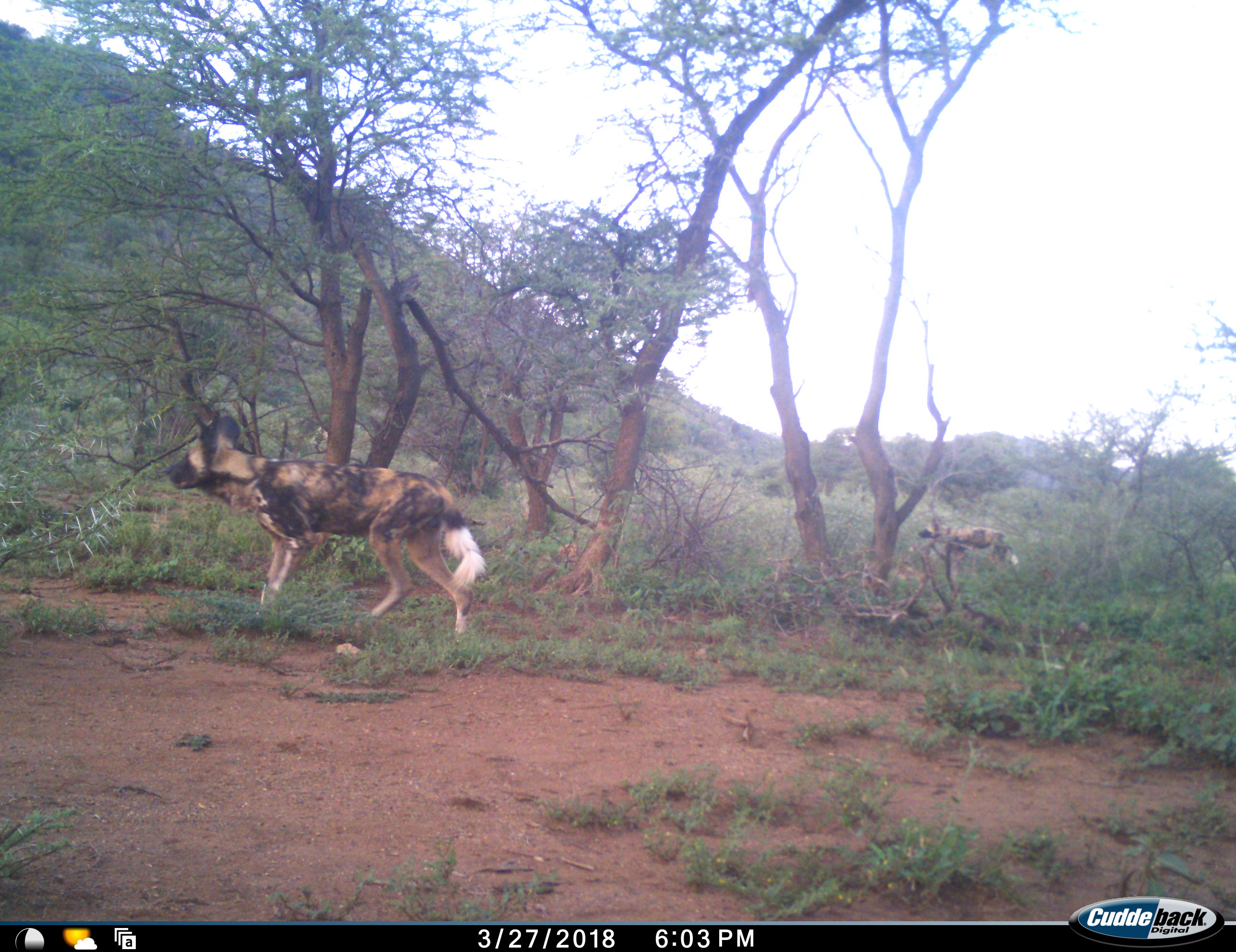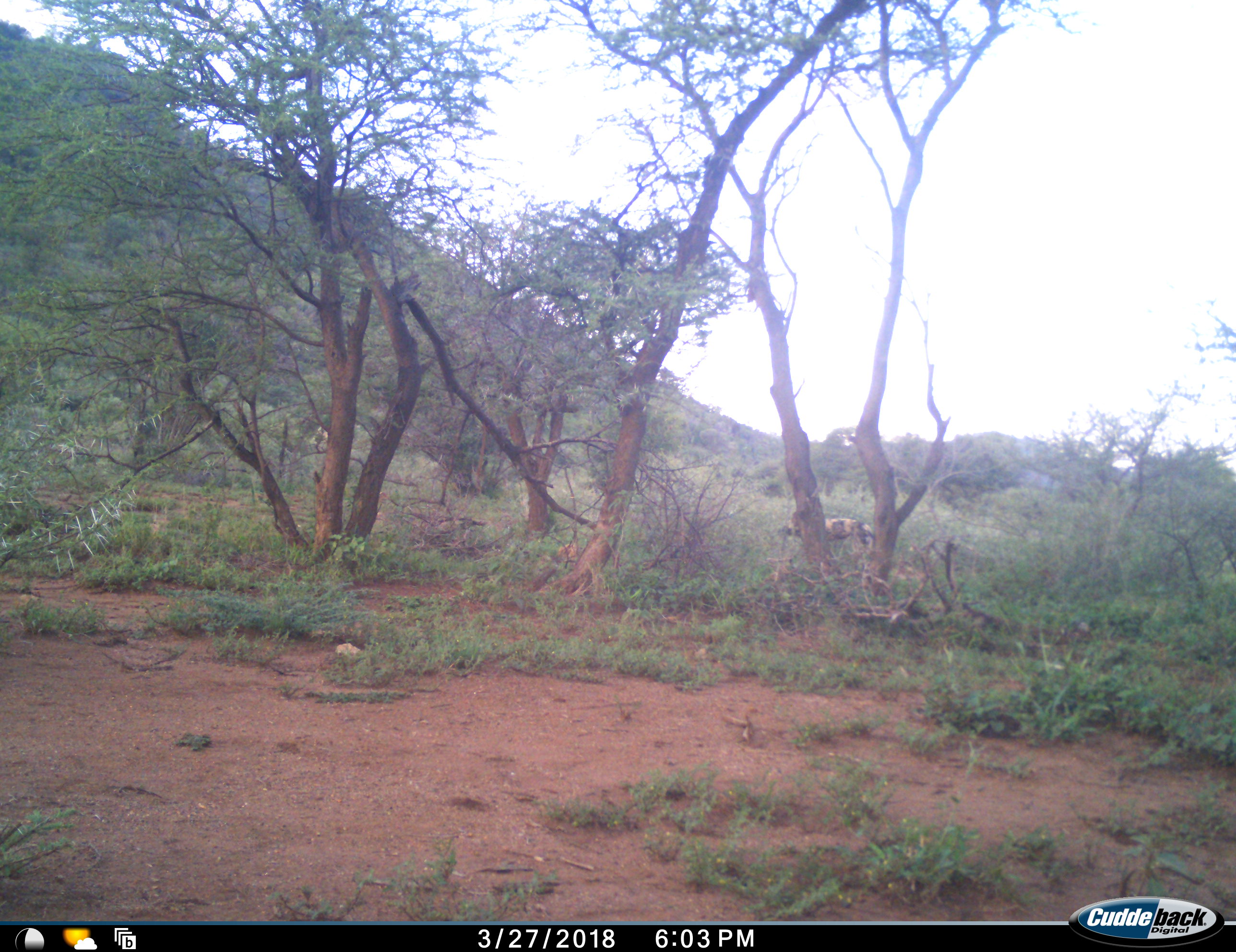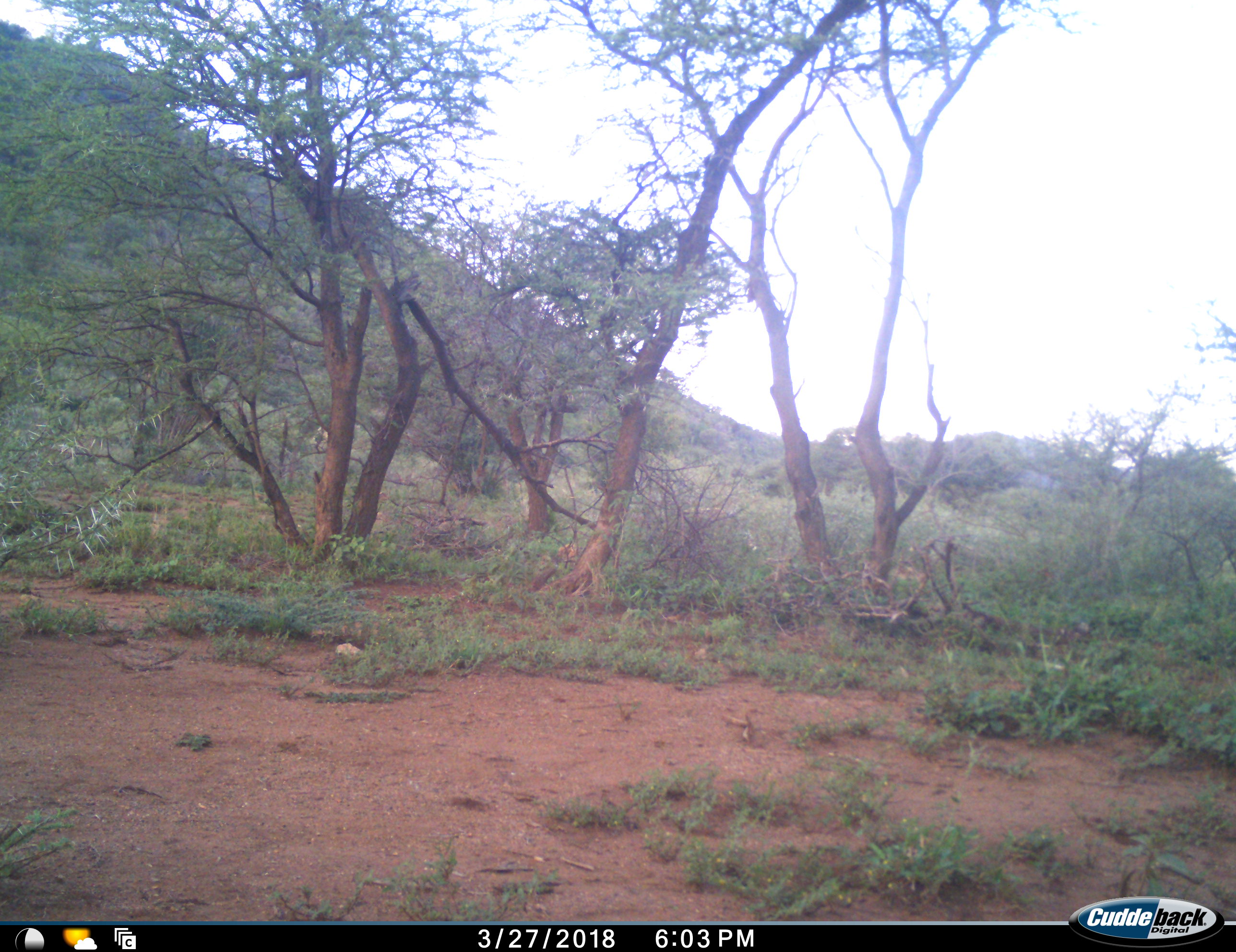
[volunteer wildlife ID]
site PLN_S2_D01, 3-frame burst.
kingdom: Animalia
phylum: Chordata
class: Mammalia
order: Carnivora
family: Canidae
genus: Lycaon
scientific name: Lycaon pictus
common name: african wild dog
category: wilddog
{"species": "wilddog (african wild dog) (Lycaon pictus)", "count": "2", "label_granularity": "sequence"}